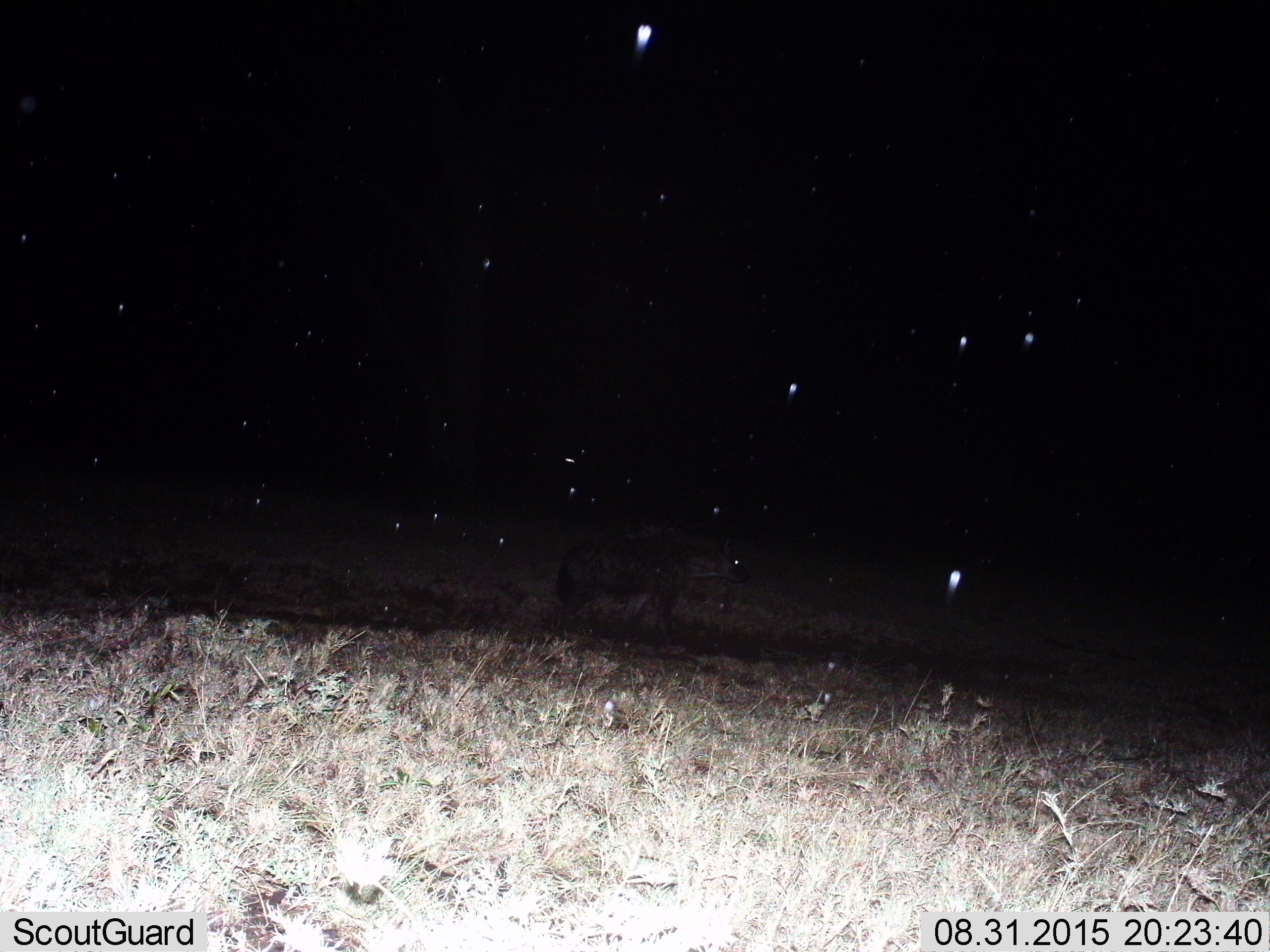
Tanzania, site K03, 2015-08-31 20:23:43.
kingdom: Animalia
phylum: Chordata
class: Mammalia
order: Carnivora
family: Hyaenidae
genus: Crocuta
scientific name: Crocuta crocuta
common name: spotted hyena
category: hyenaspotted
Hyenaspotted (spotted hyena) (Crocuta crocuta), count 1. Behavior (volunteer vote fractions): standing 0%, resting 0%, moving 100%, interacting 0%. Young present (vote fraction): 0%. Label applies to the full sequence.